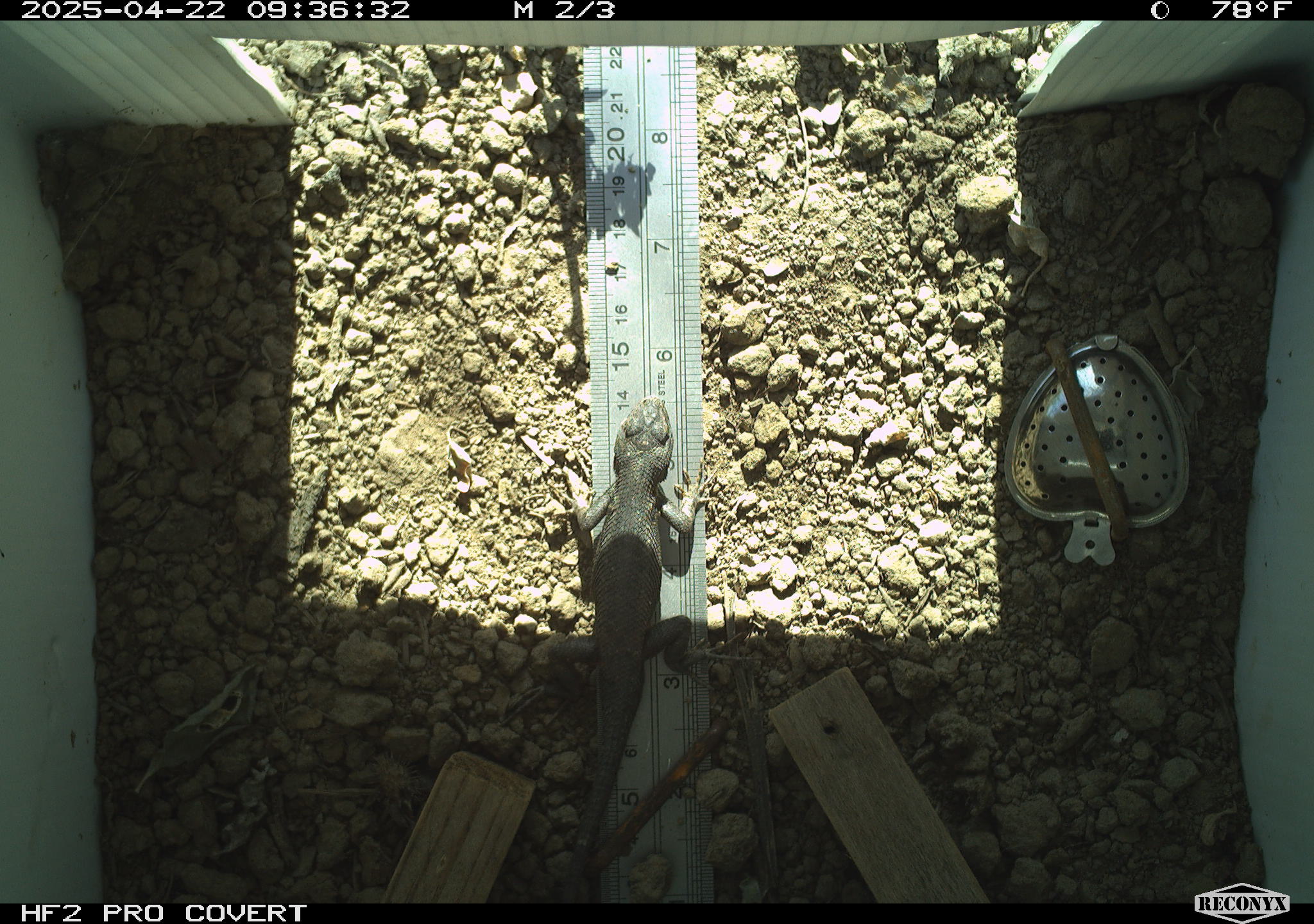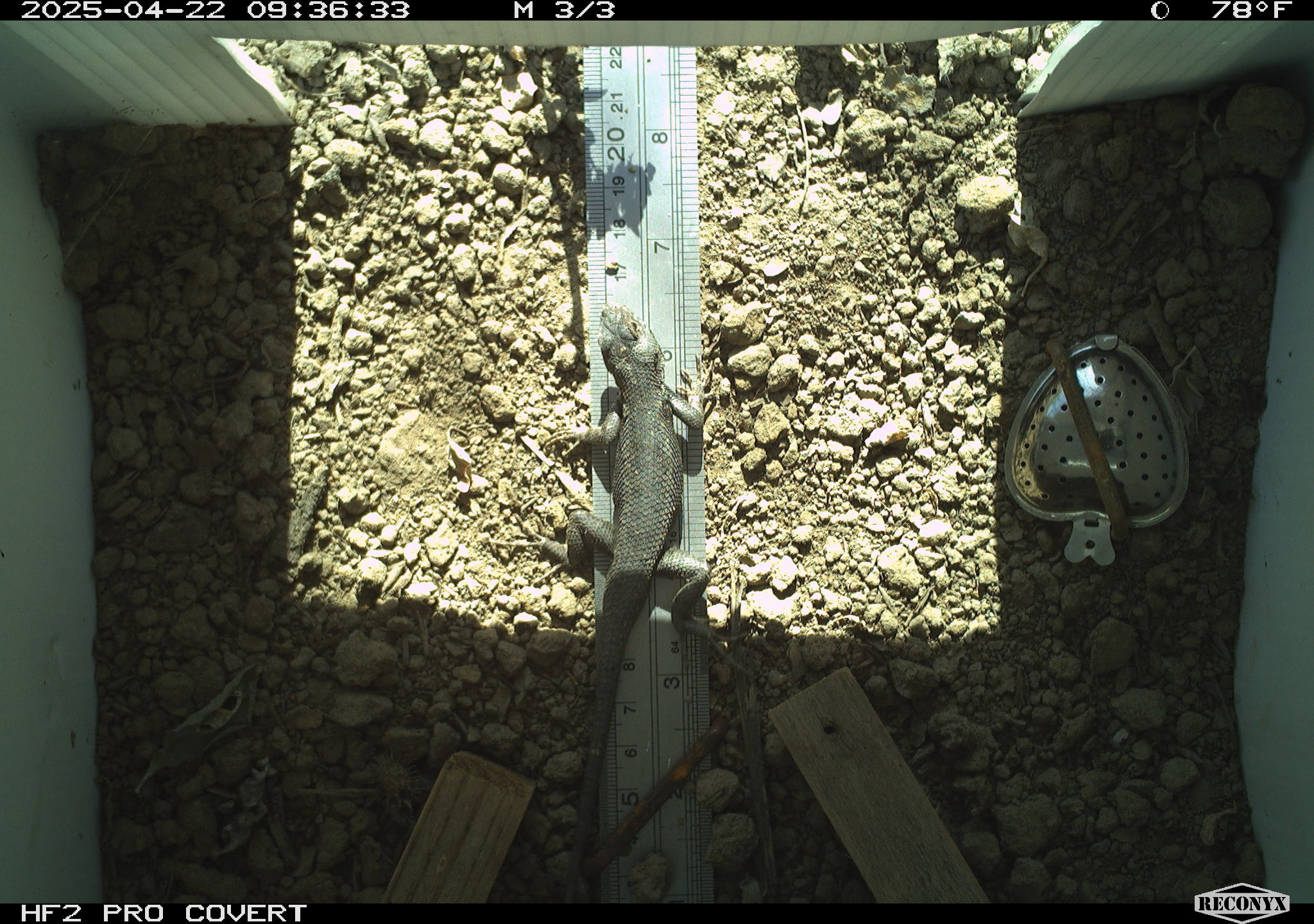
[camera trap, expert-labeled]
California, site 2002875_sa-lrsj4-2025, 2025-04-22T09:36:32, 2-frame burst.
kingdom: Animalia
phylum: Chordata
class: Reptilia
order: Squamata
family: Phrynosomatidae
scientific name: Phrynosomatidae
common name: north american spiny lizards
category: sceloporus/uta species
Sceloporus/uta species (north american spiny lizards) (Phrynosomatidae).